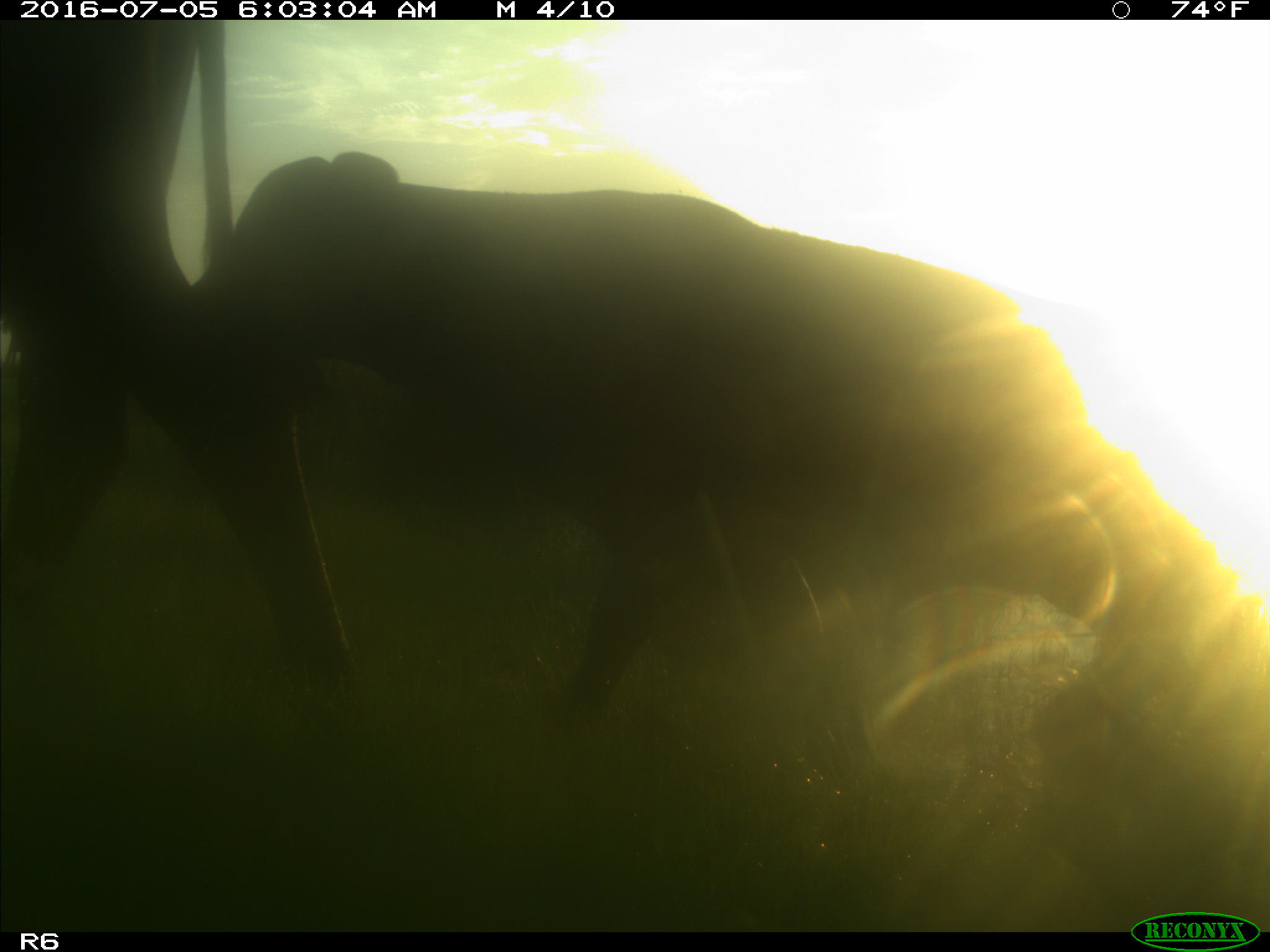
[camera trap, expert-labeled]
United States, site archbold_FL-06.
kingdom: Animalia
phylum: Chordata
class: Mammalia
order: Artiodactyla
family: Bovidae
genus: Bos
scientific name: Bos taurus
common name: domestic cow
Bos taurus (domestic cow).